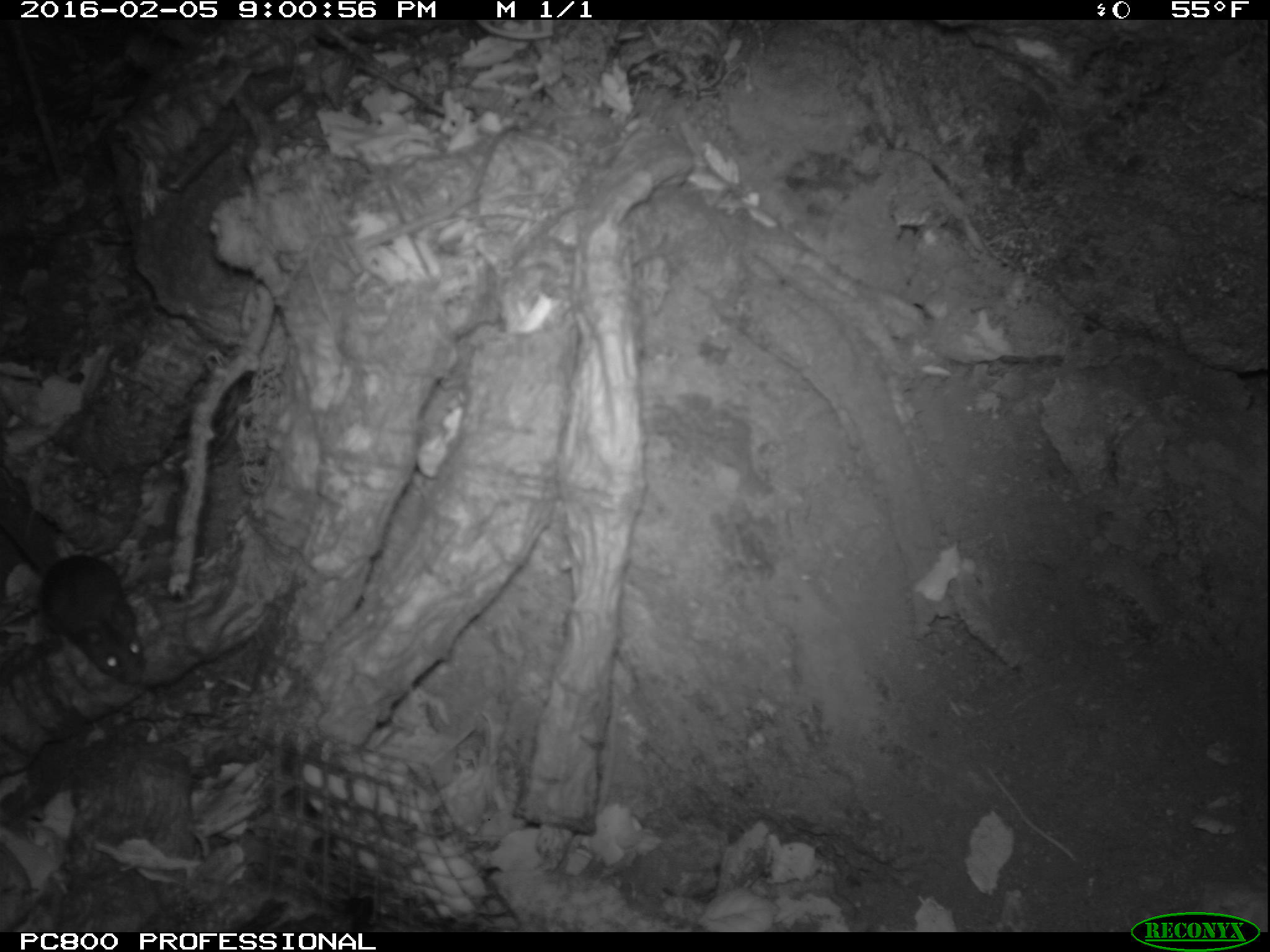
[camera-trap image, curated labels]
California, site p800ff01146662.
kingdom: Animalia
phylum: Chordata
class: Mammalia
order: Rodentia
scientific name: Rodentia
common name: rodent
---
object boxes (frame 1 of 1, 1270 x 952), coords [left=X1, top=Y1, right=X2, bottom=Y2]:
rodent: [left=0, top=485, right=151, bottom=687]